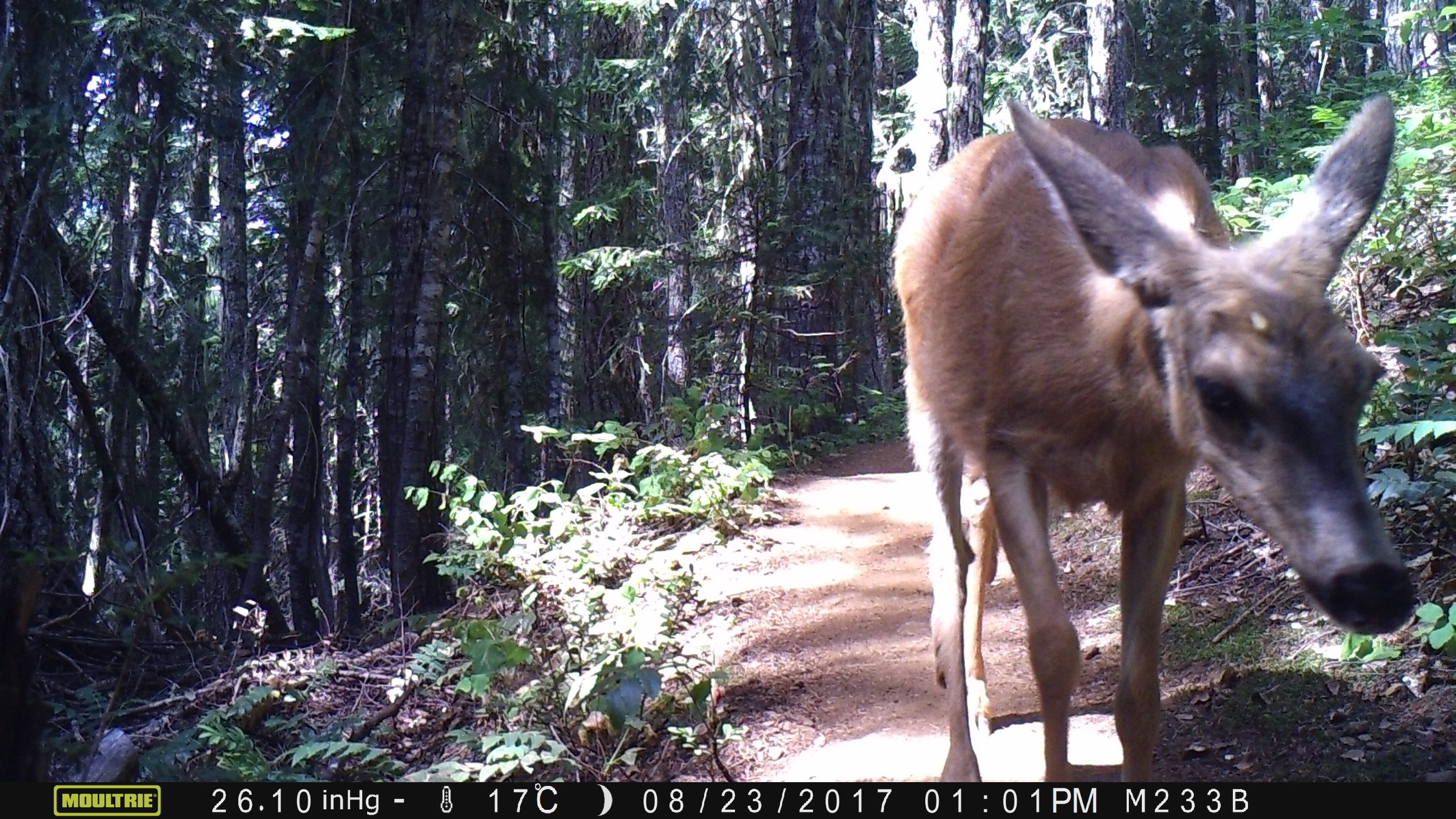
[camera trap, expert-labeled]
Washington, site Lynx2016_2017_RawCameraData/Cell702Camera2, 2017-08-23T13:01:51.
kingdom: Animalia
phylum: Chordata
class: Mammalia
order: Artiodactyla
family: Cervidae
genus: Odocoileus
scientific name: Odocoileus hemionus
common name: mule deer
Odocoileus hemionus (mule deer). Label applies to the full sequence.